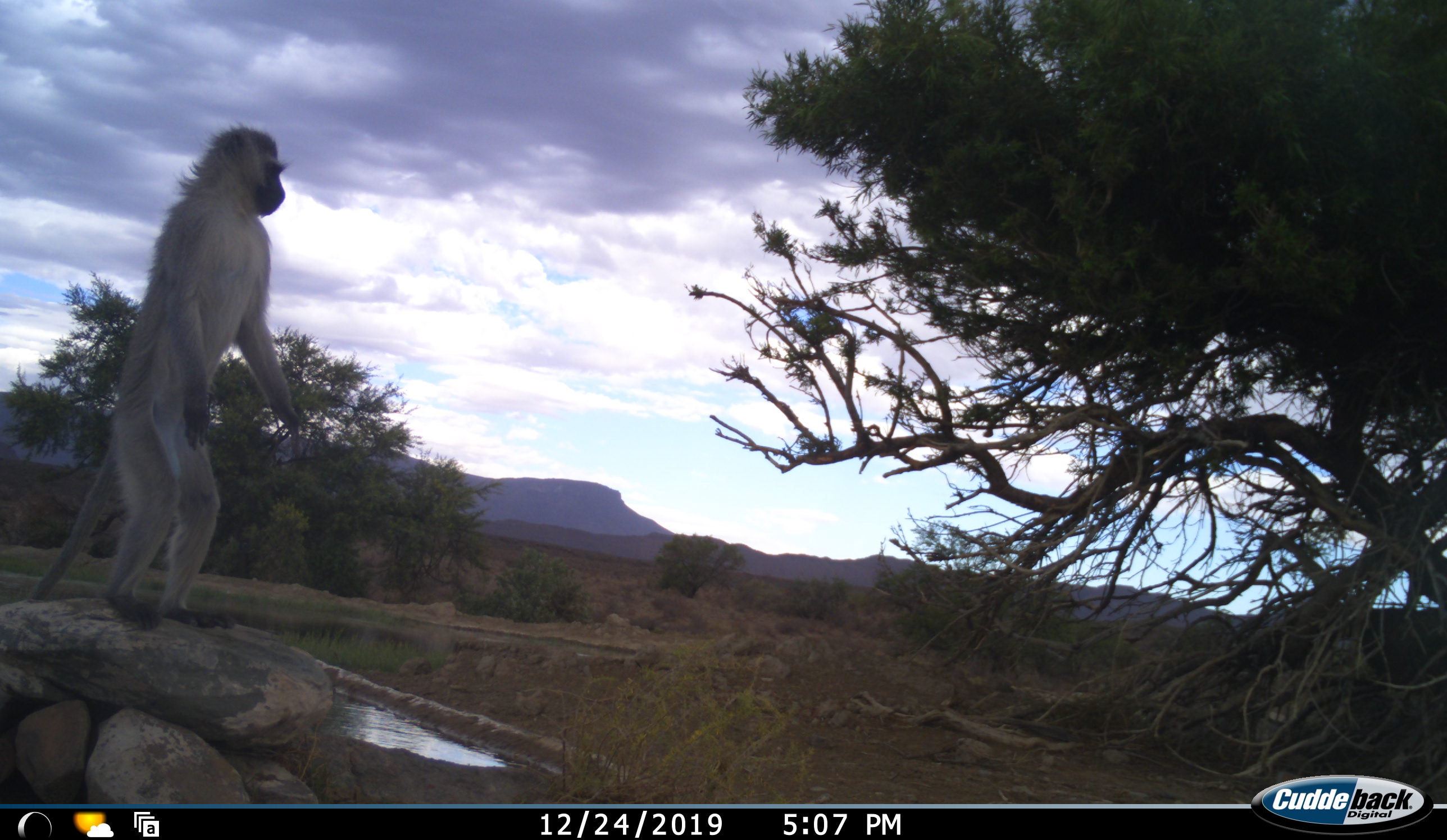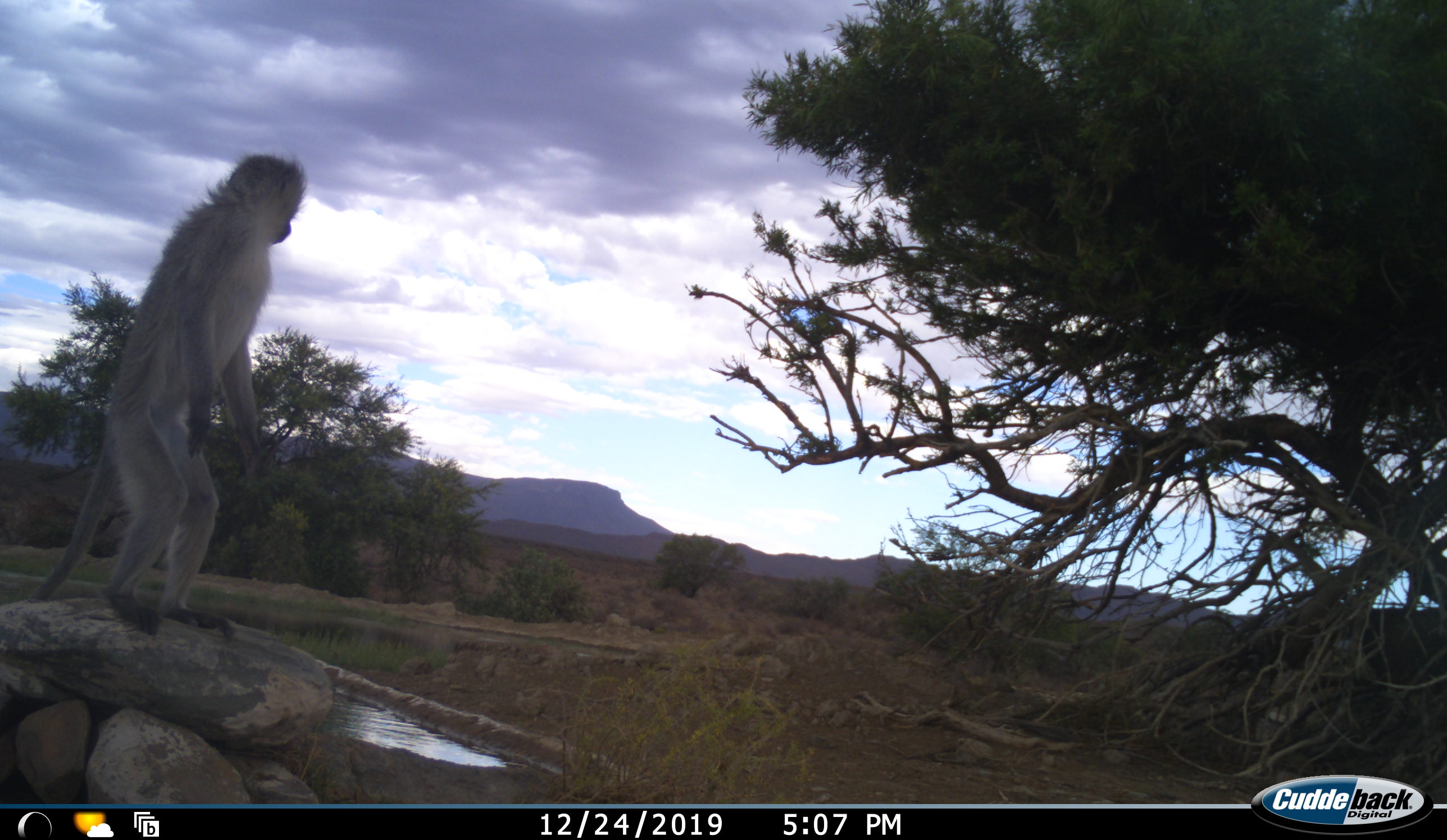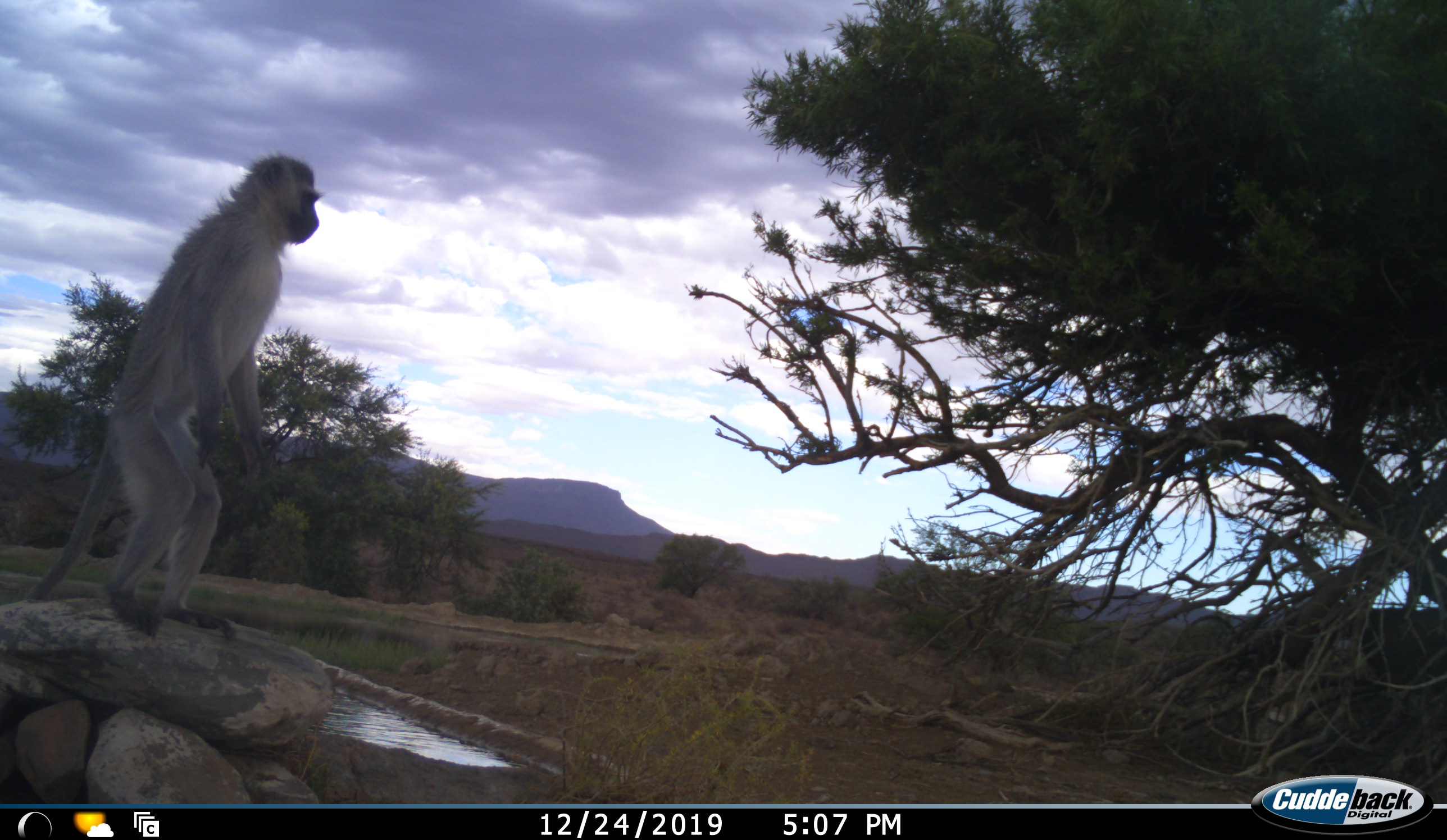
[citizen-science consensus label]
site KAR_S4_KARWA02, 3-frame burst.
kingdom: Animalia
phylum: Chordata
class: Mammalia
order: Primates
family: Cercopithecidae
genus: Chlorocebus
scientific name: Chlorocebus pygerythrus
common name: vervet monkey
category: monkeyvervet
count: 1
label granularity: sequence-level